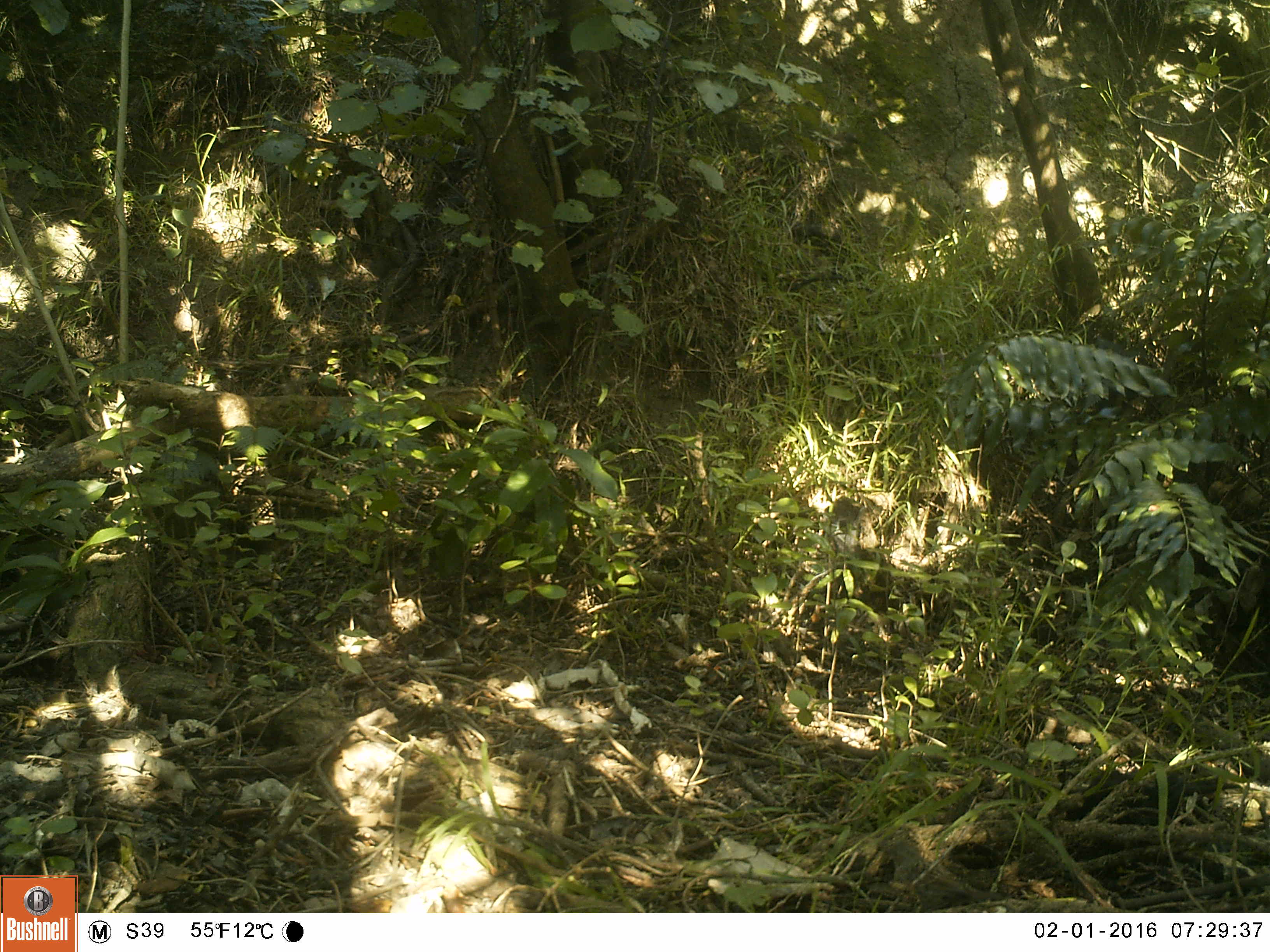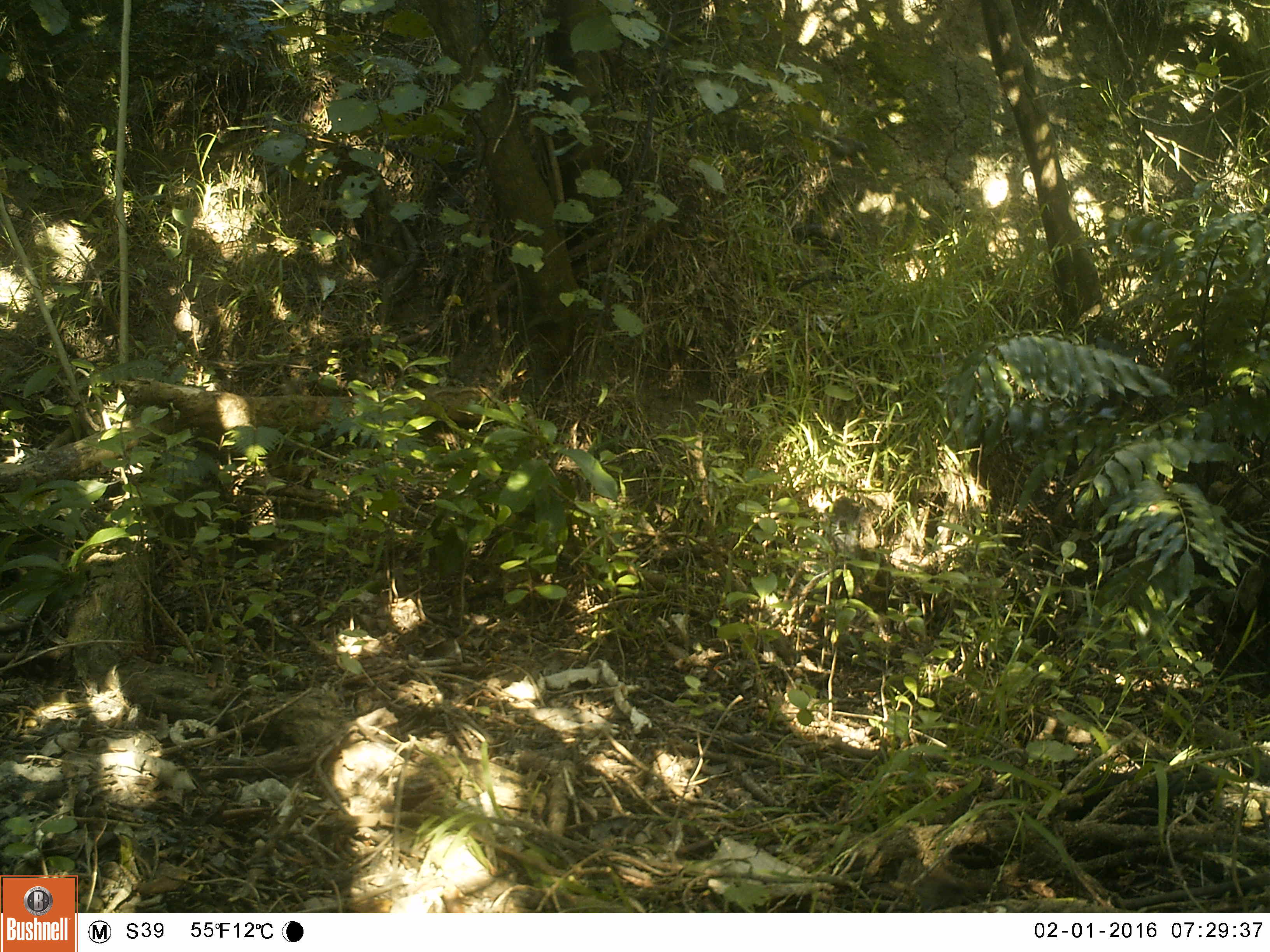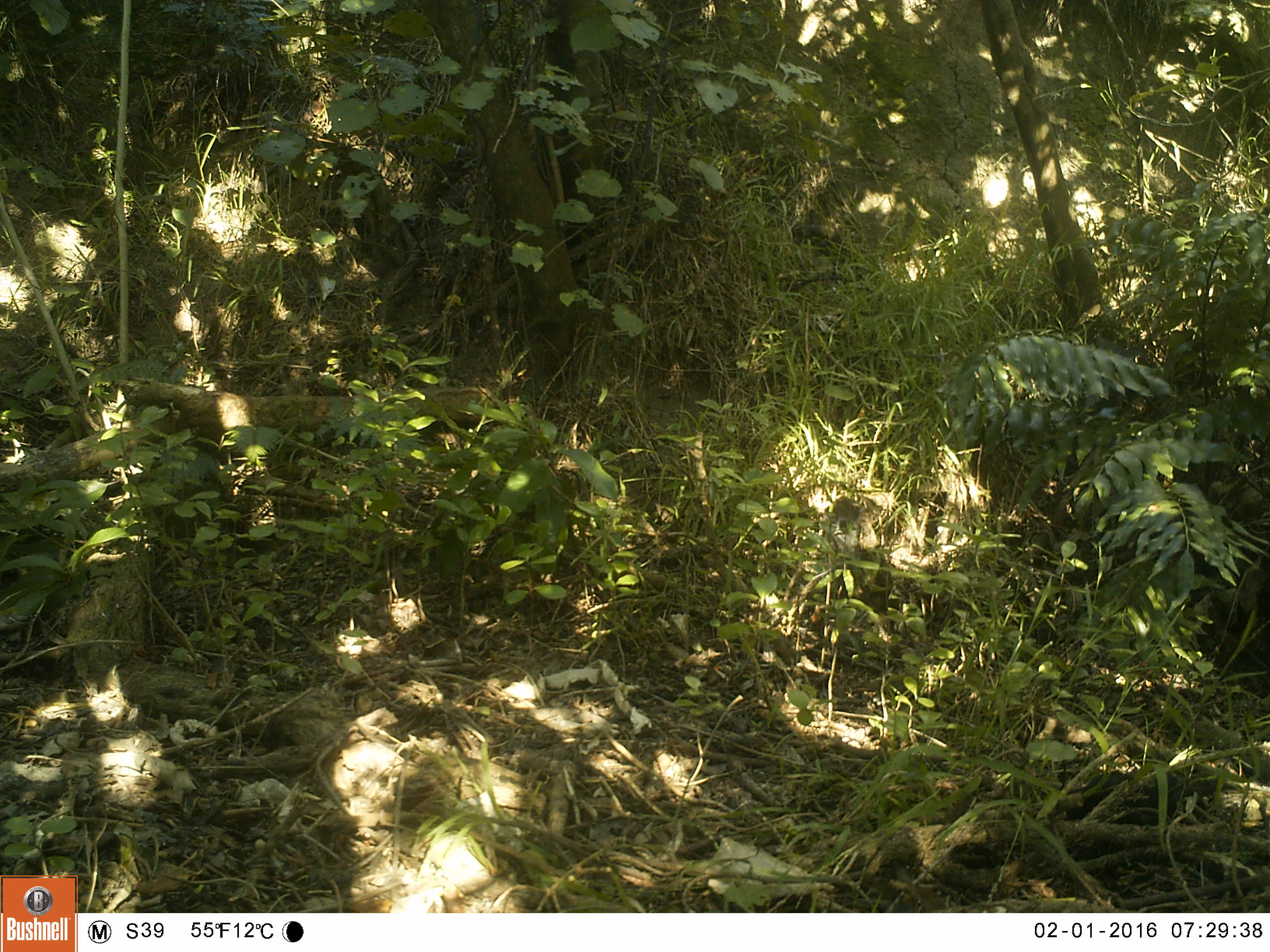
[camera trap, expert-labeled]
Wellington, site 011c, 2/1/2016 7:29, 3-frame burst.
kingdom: Animalia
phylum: Chordata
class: Aves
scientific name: Aves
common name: bird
Bird (Aves).